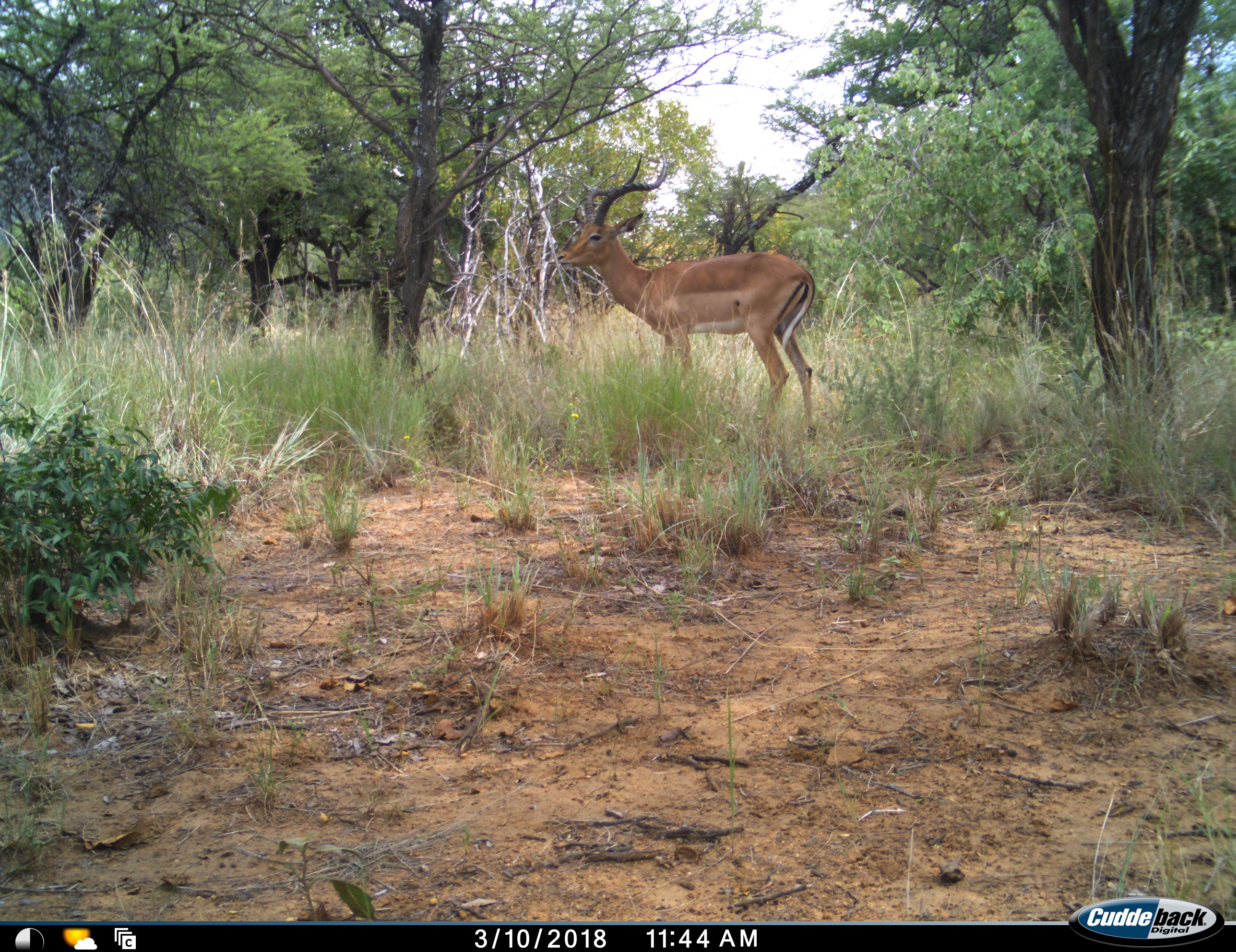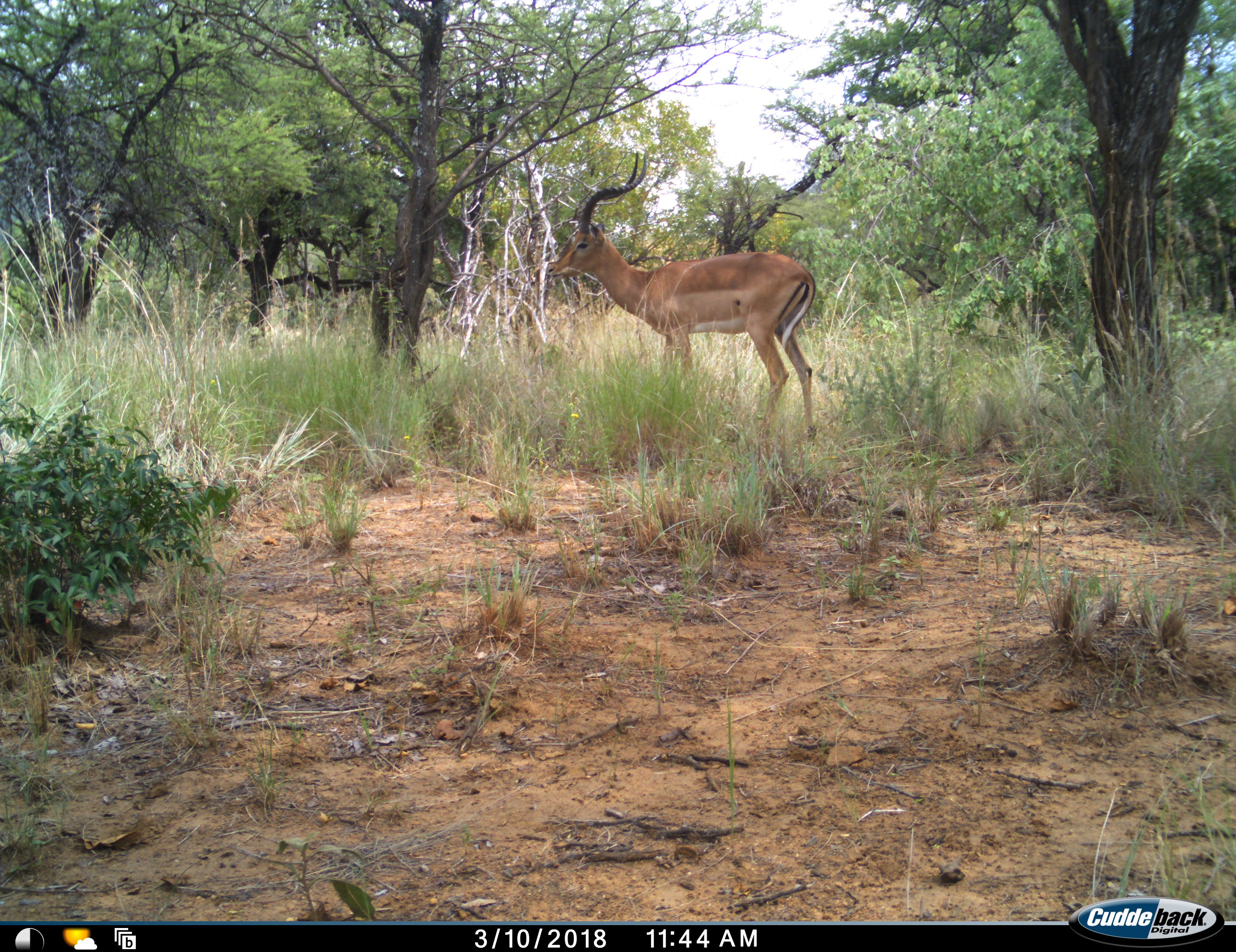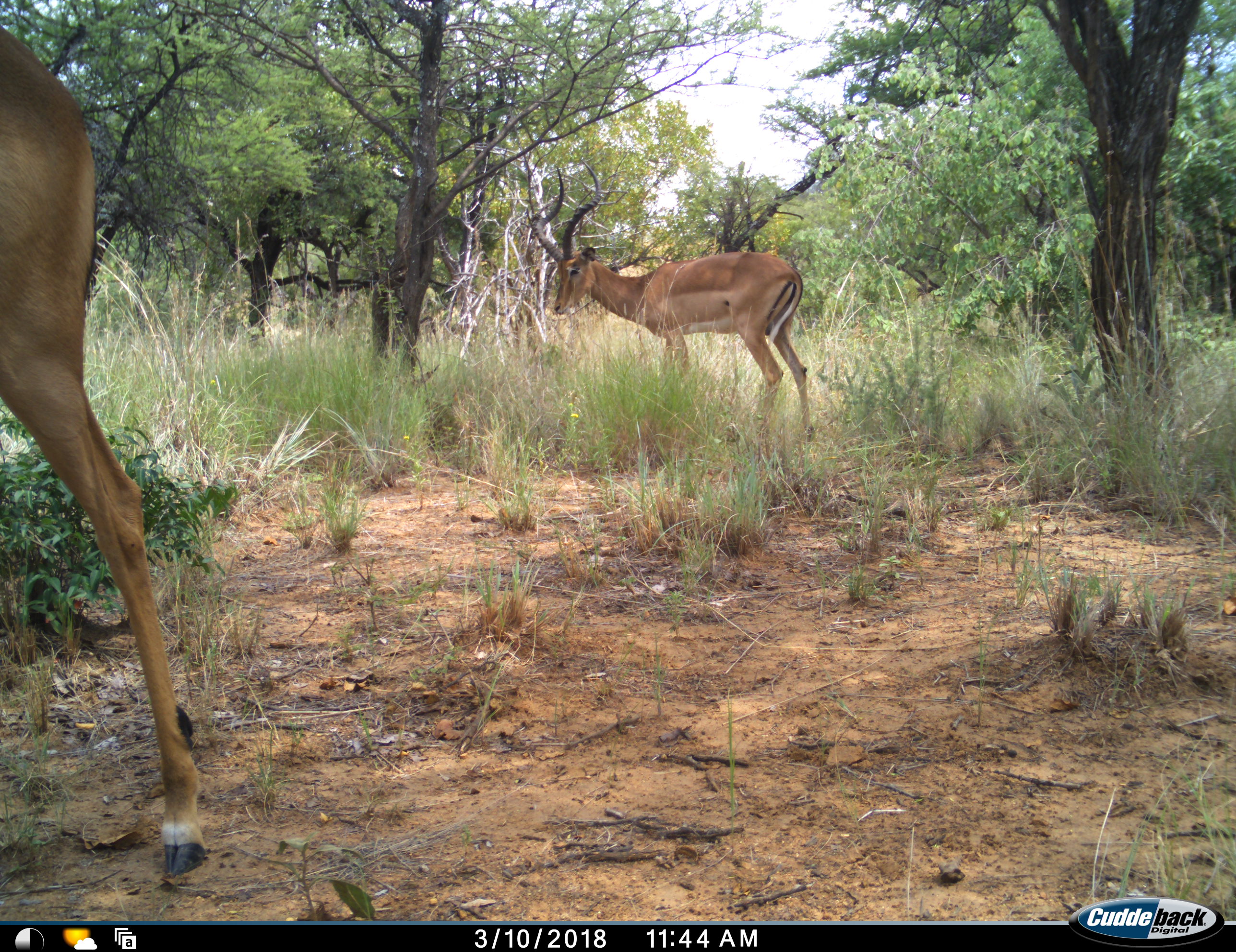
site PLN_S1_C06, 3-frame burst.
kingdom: Animalia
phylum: Chordata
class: Mammalia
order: Artiodactyla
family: Bovidae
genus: Aepyceros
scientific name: Aepyceros melampus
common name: impala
Impala (Aepyceros melampus), count 2. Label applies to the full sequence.